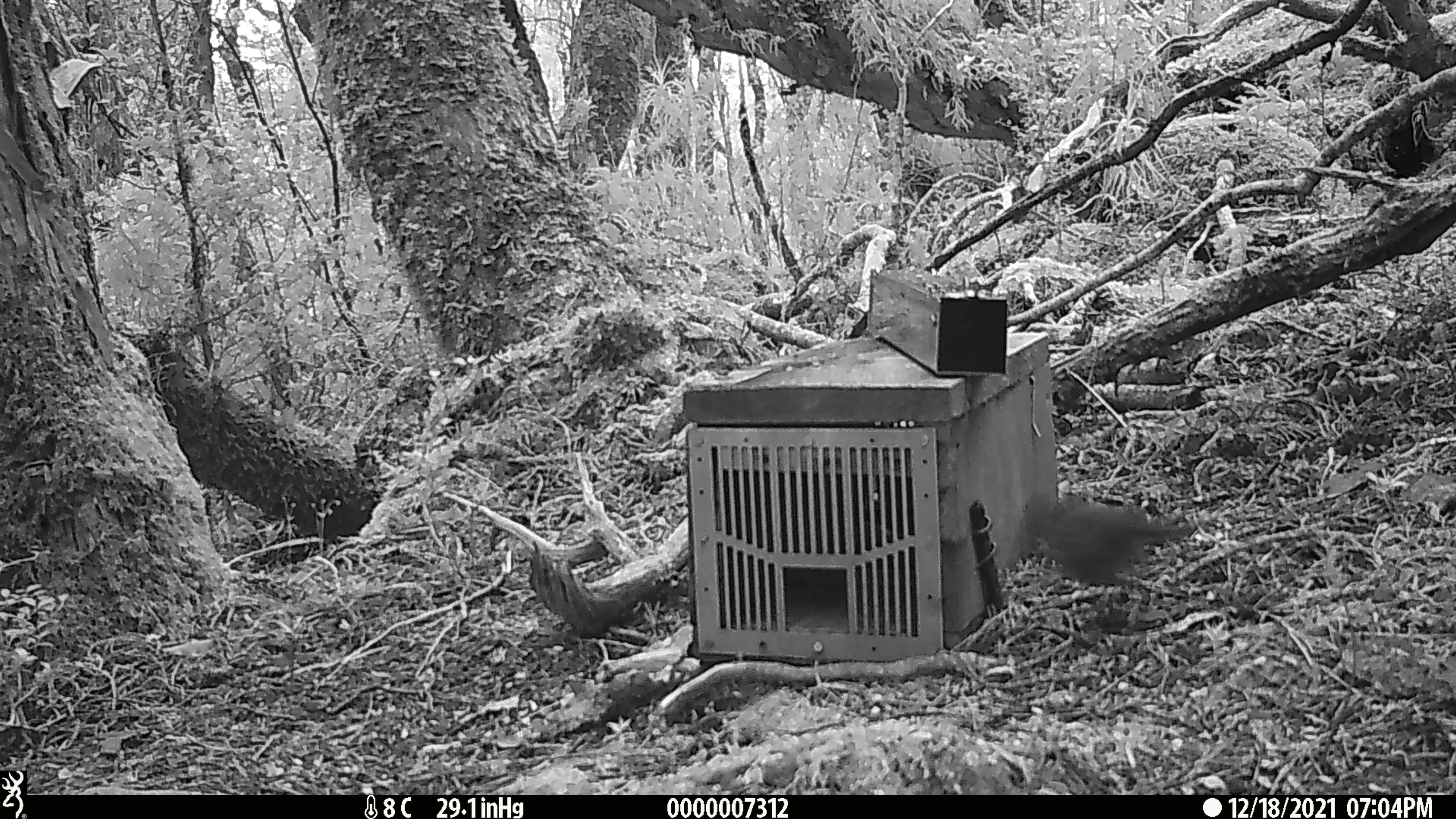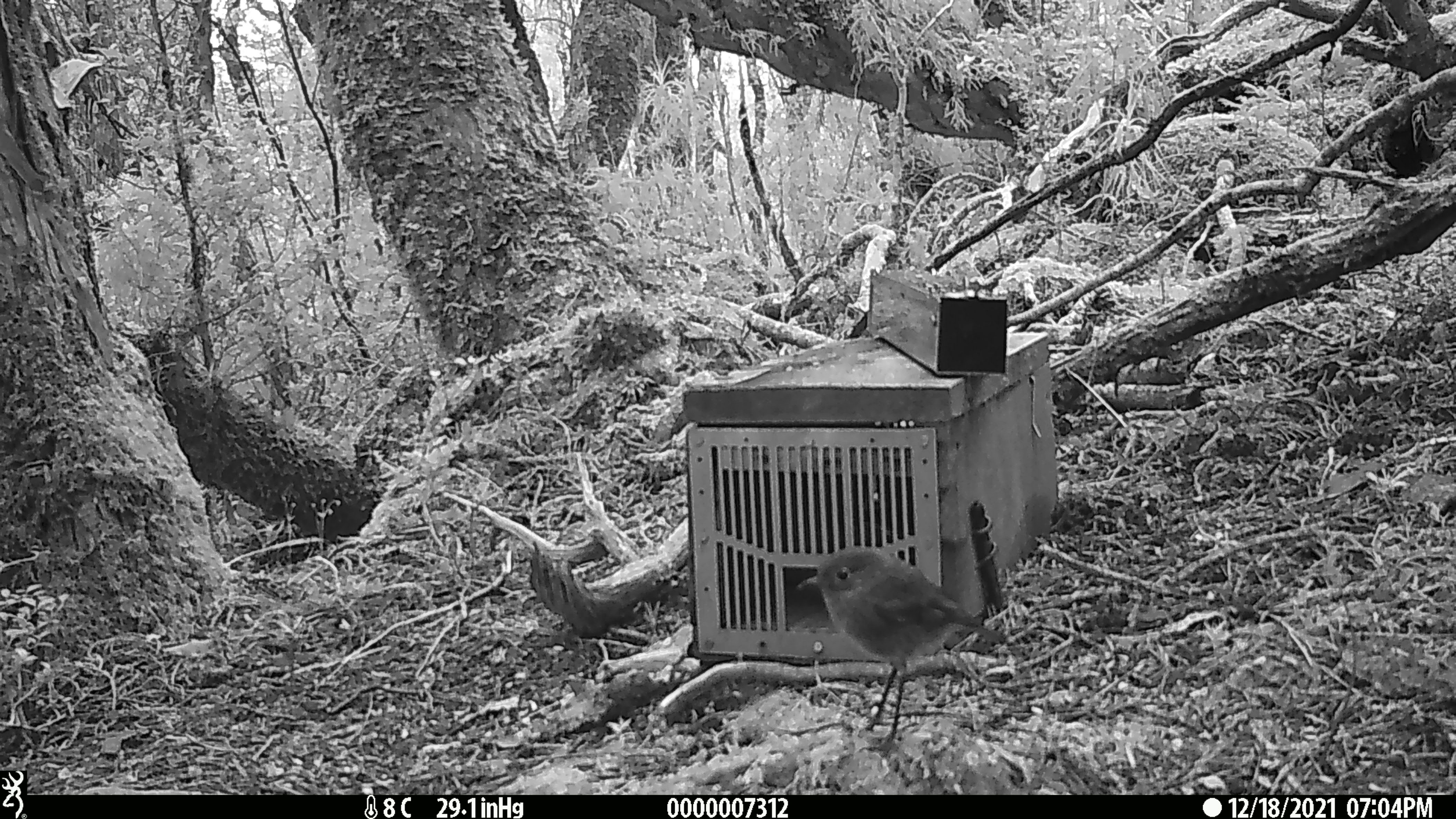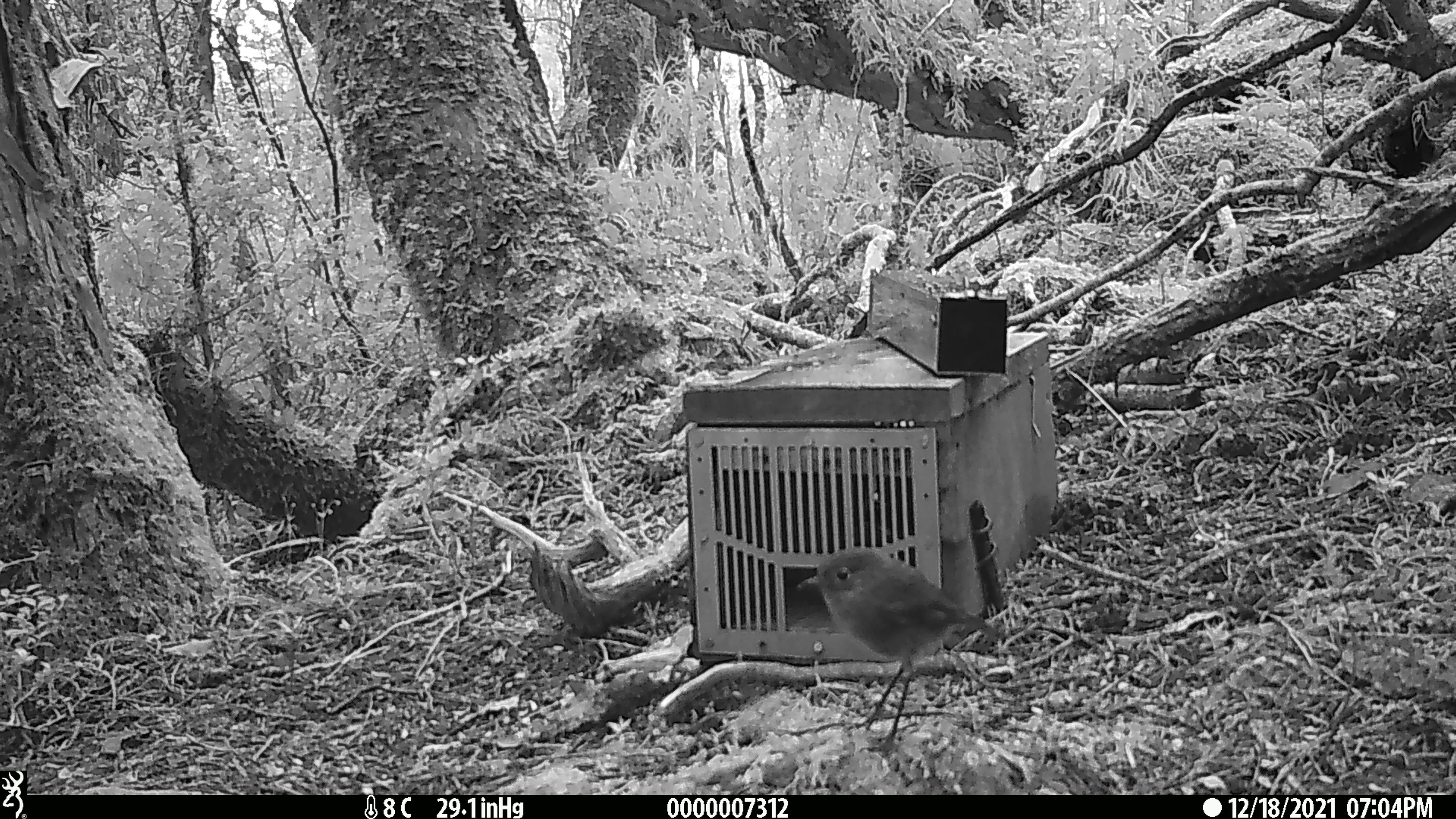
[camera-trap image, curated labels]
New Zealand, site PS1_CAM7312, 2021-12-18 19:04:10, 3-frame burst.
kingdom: Animalia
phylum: Chordata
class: Aves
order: Passeriformes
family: Petroicidae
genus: Petroica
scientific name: Petroica australis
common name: new zealand robin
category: robin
Robin (new zealand robin) (Petroica australis).